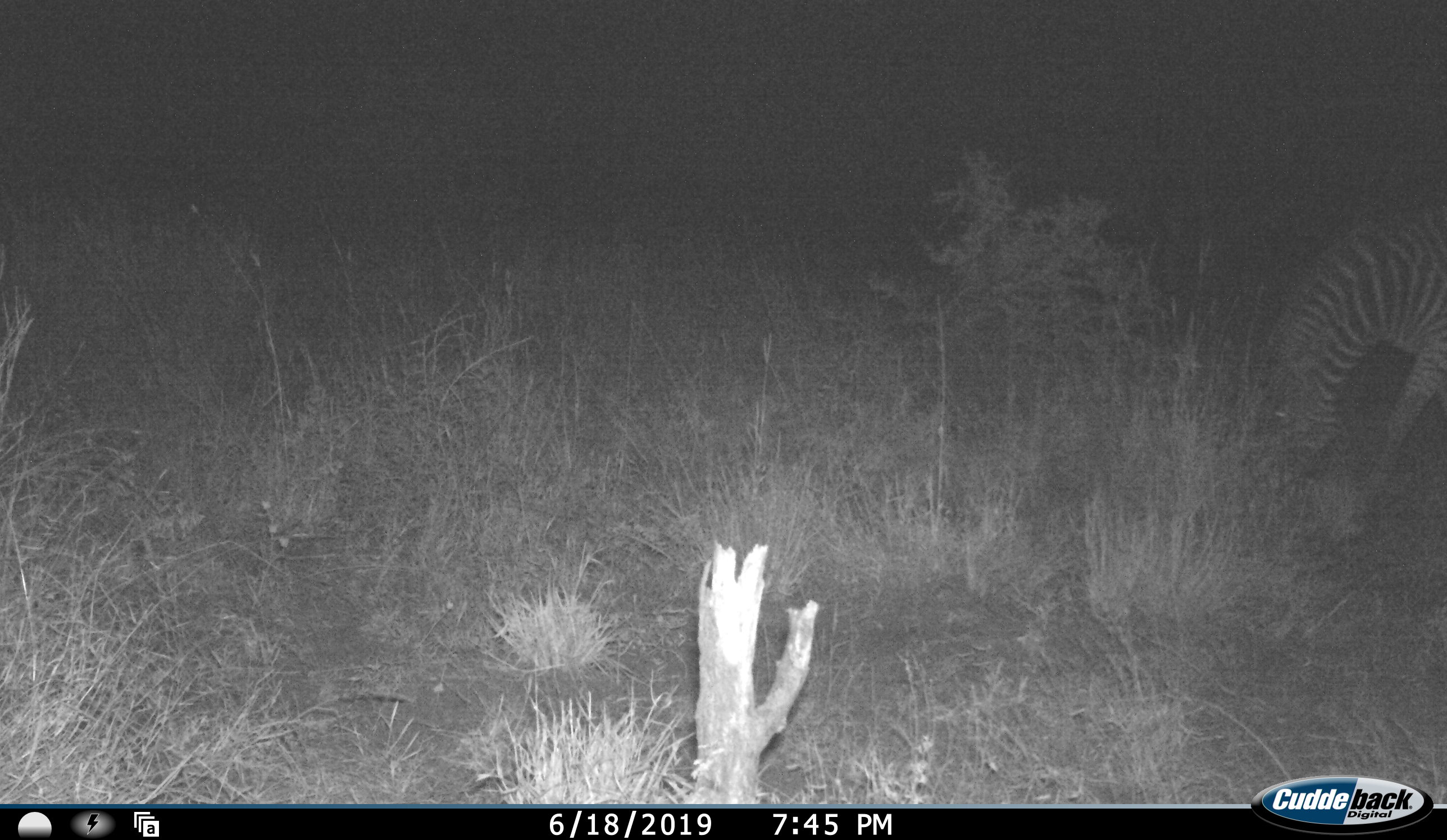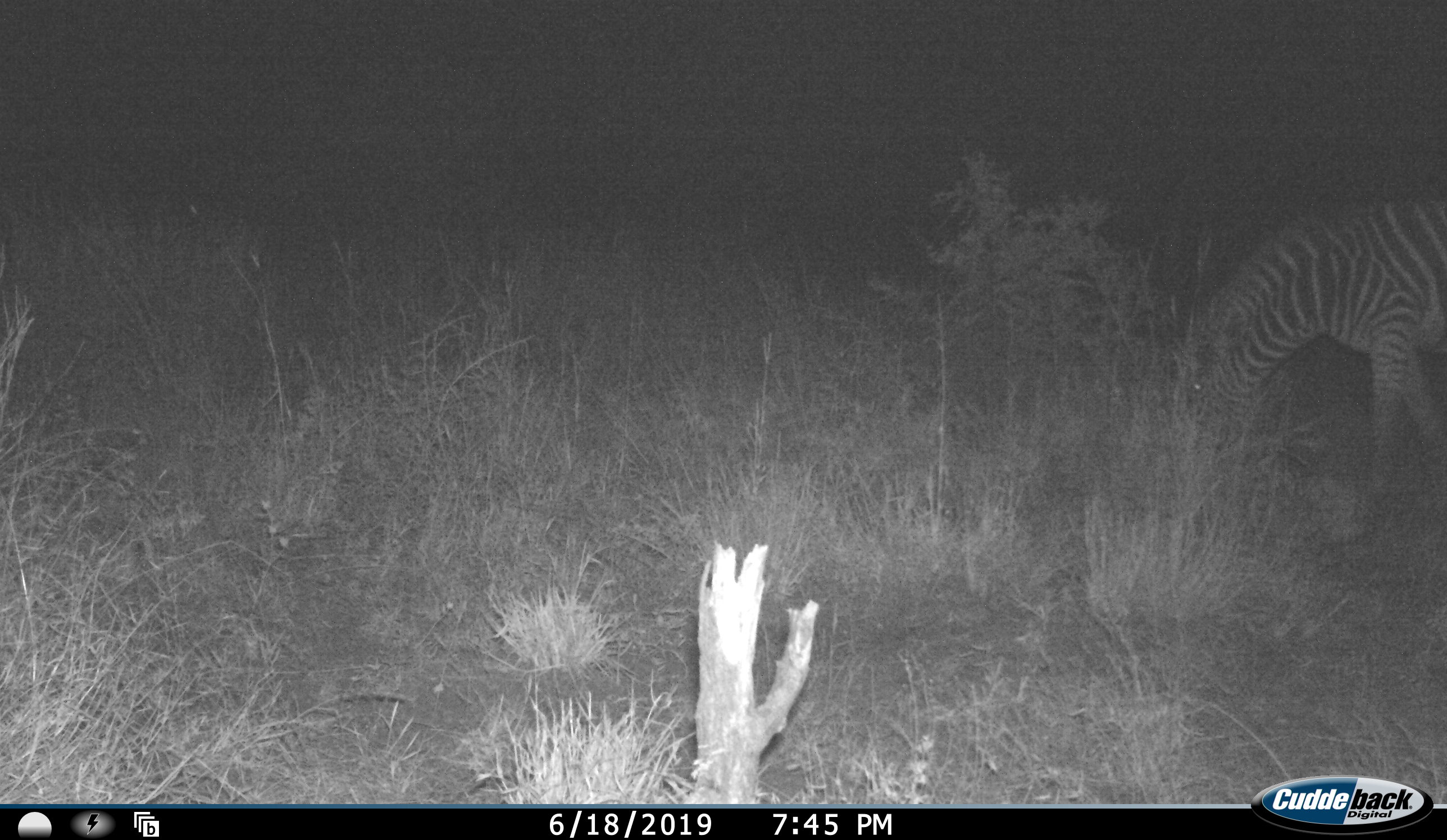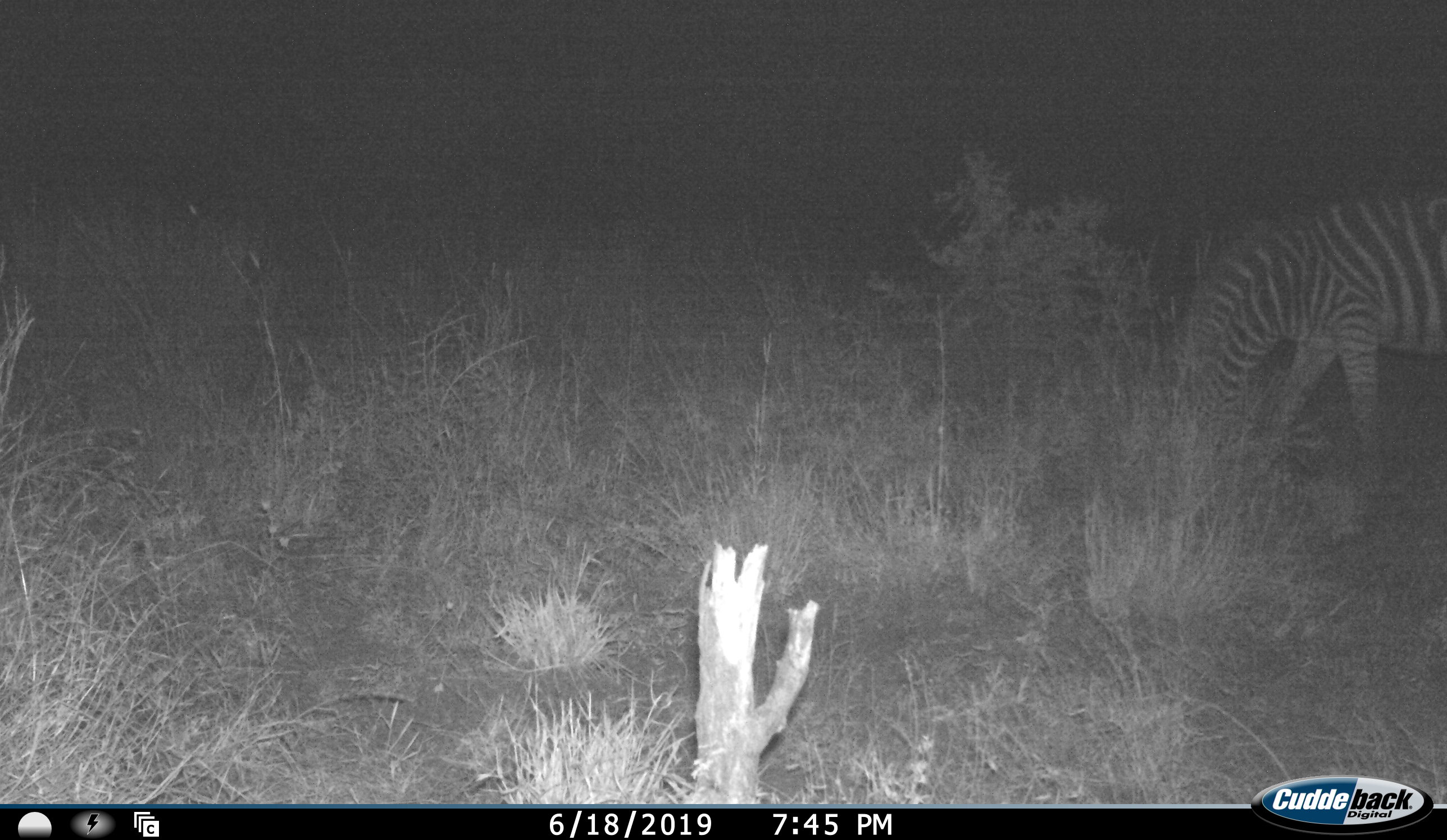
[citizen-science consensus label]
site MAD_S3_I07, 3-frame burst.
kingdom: Animalia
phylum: Chordata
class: Mammalia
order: Perissodactyla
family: Equidae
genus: Equus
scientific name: Equus quagga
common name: plains zebra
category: zebraplains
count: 1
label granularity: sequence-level